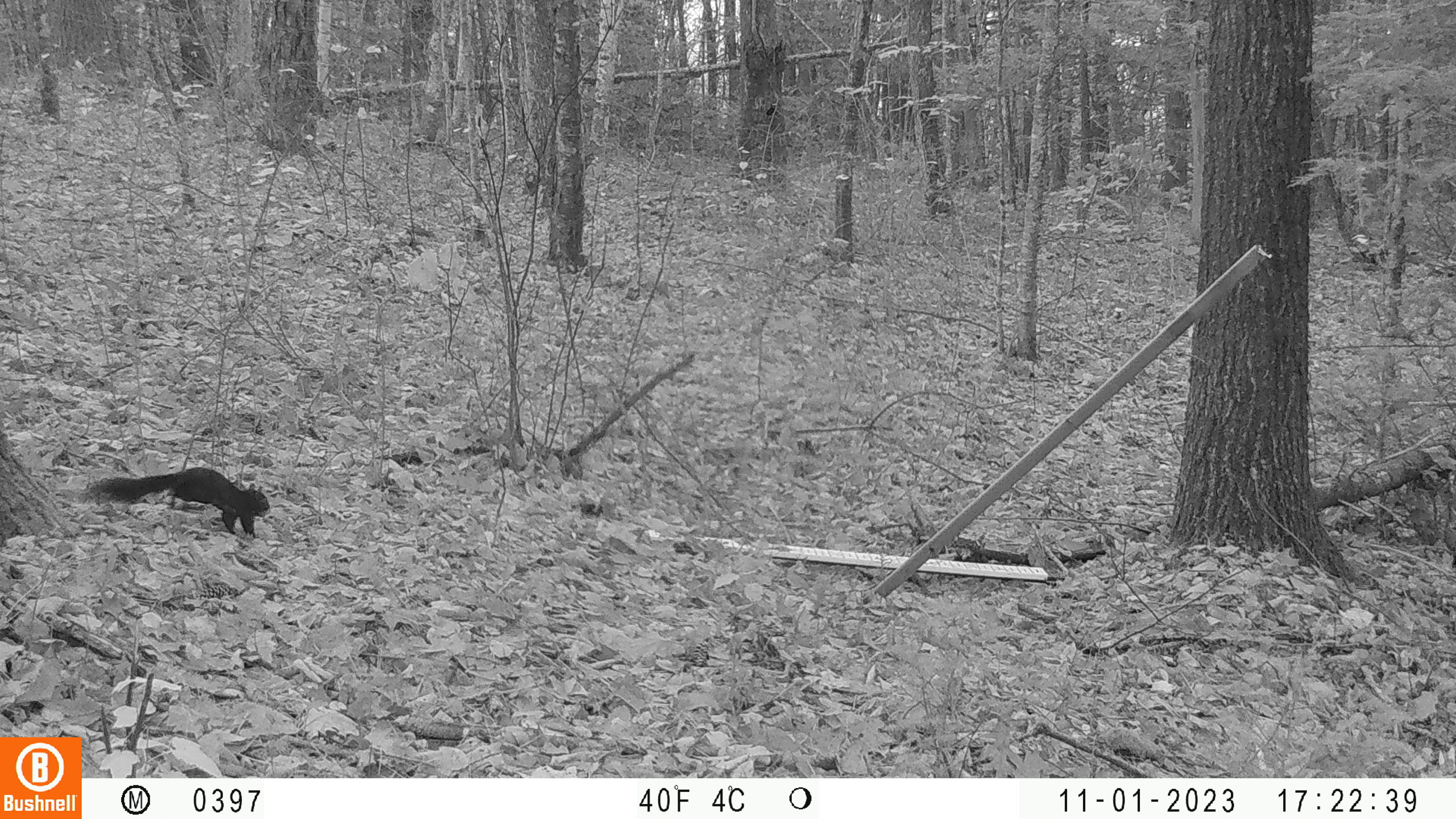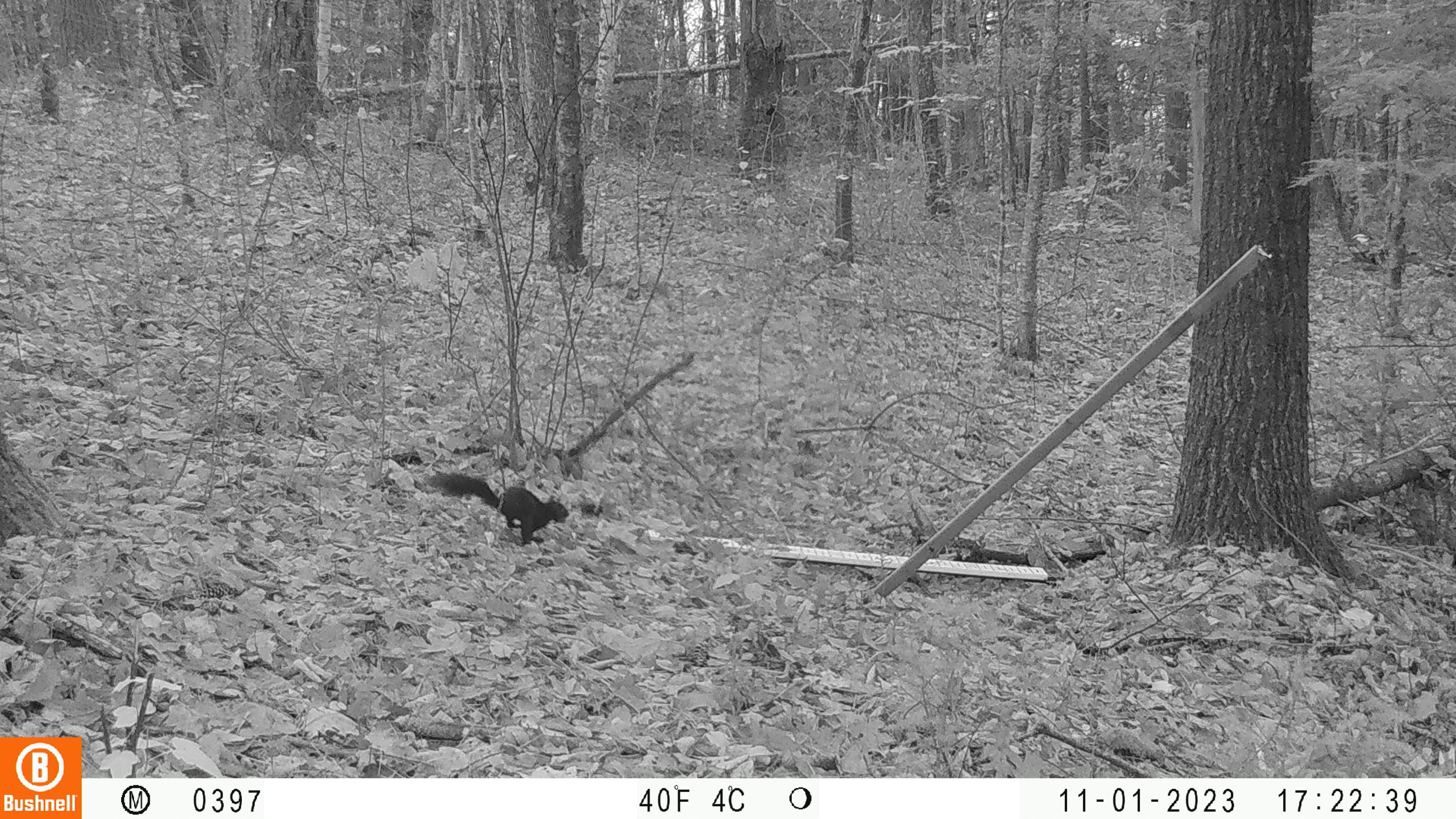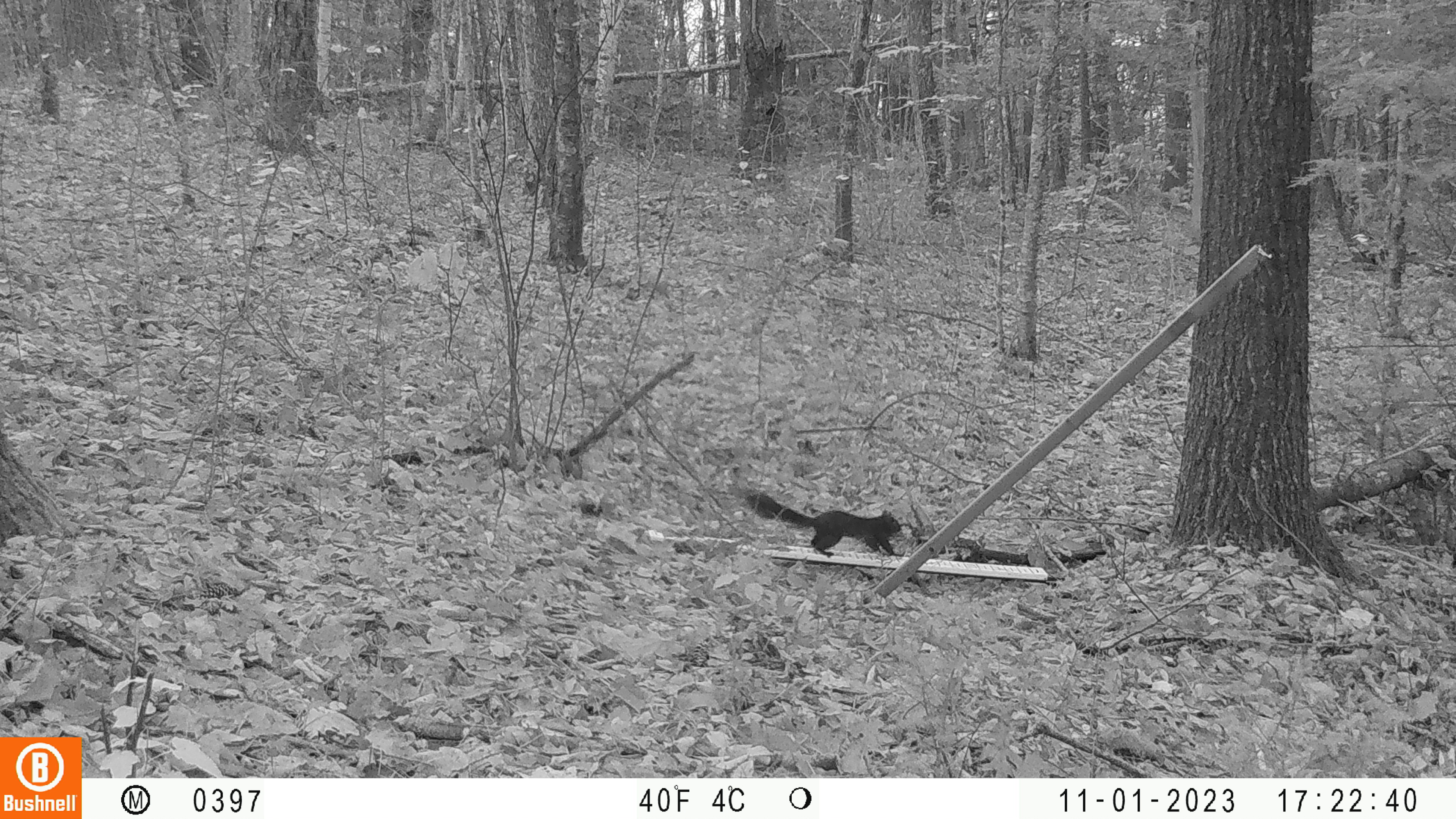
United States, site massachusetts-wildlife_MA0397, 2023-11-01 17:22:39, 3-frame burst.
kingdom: Animalia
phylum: Chordata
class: Mammalia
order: Rodentia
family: Sciuridae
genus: Sciurus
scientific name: Sciurus carolinensis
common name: gray squirrel